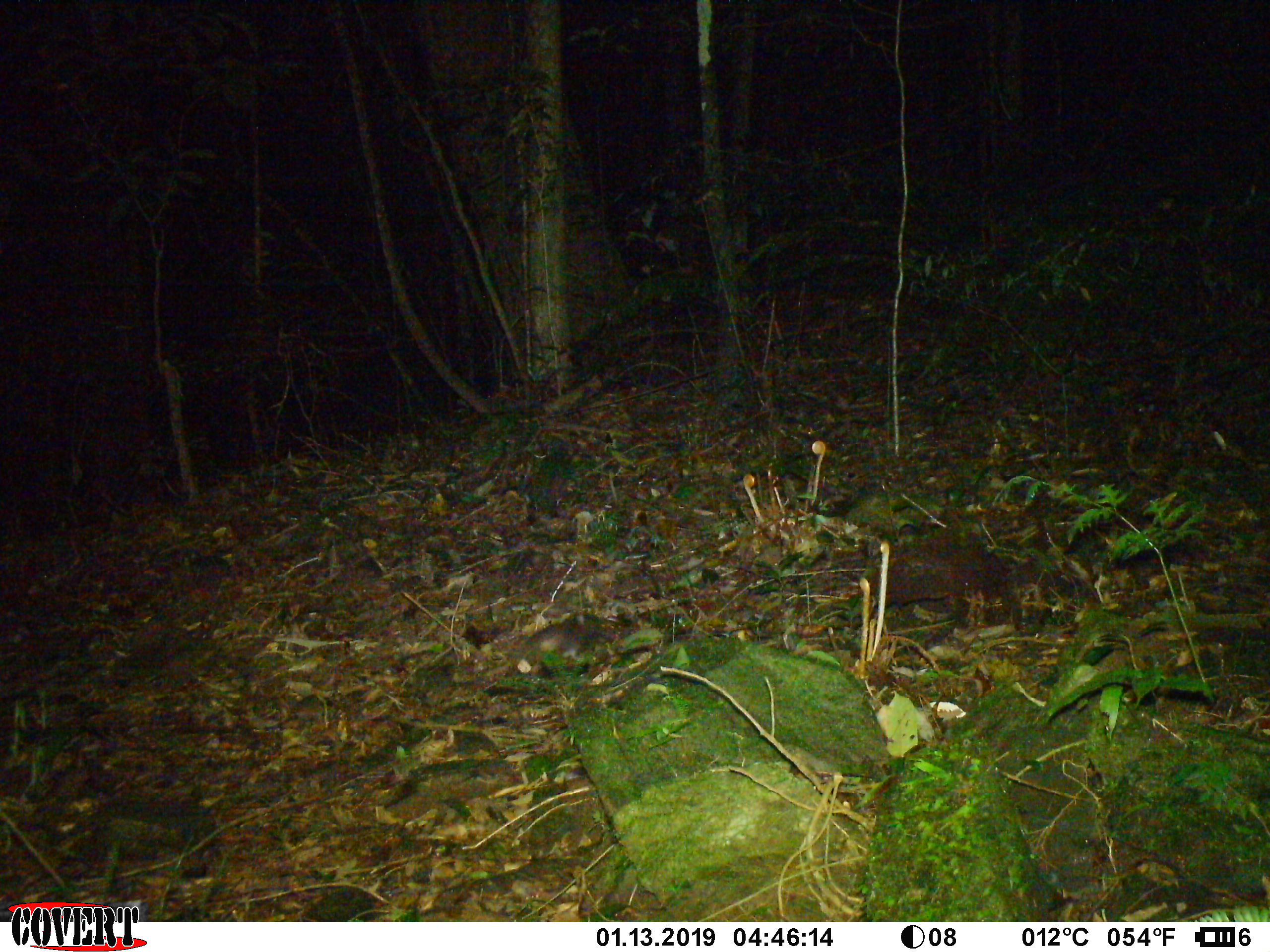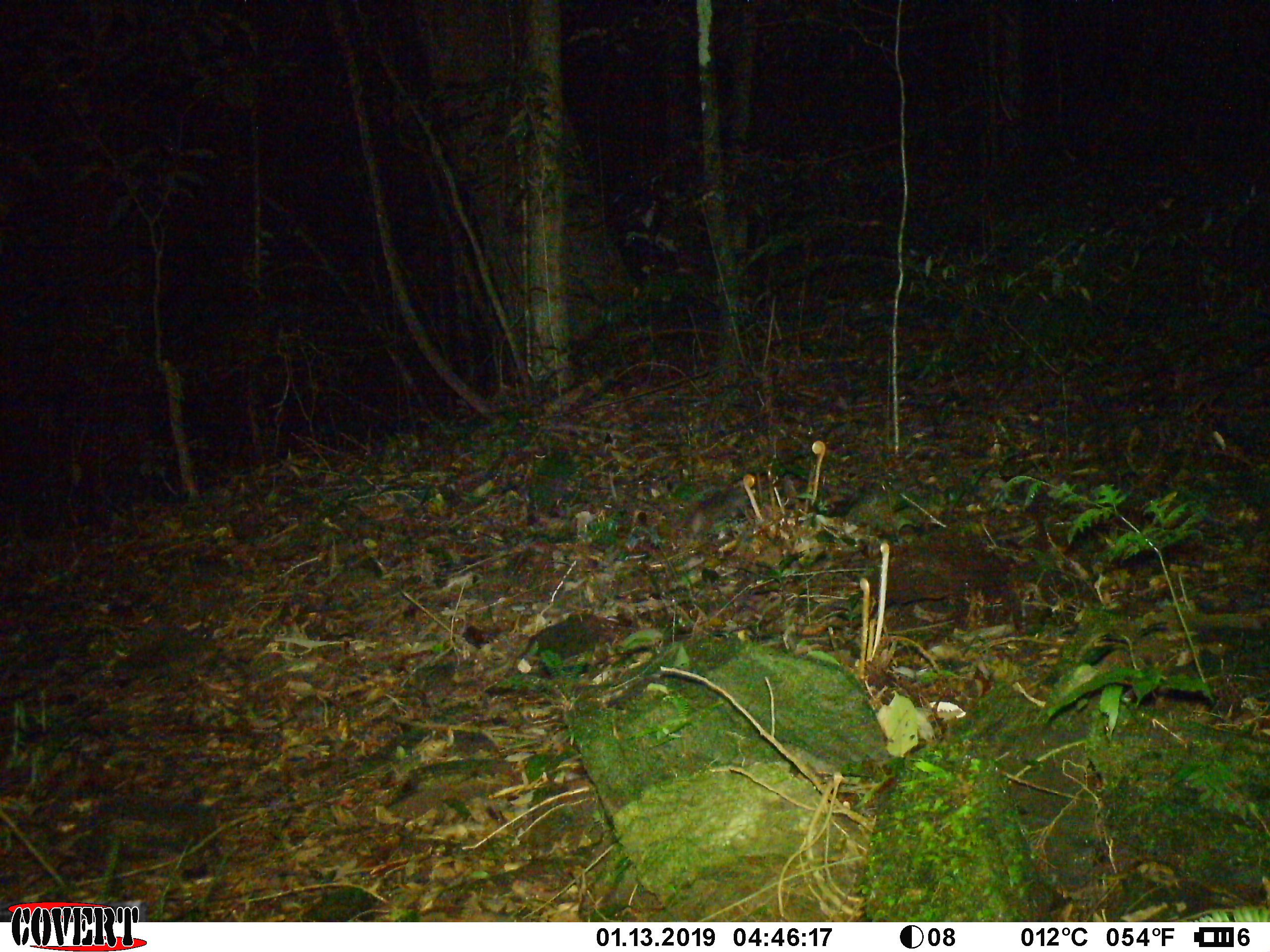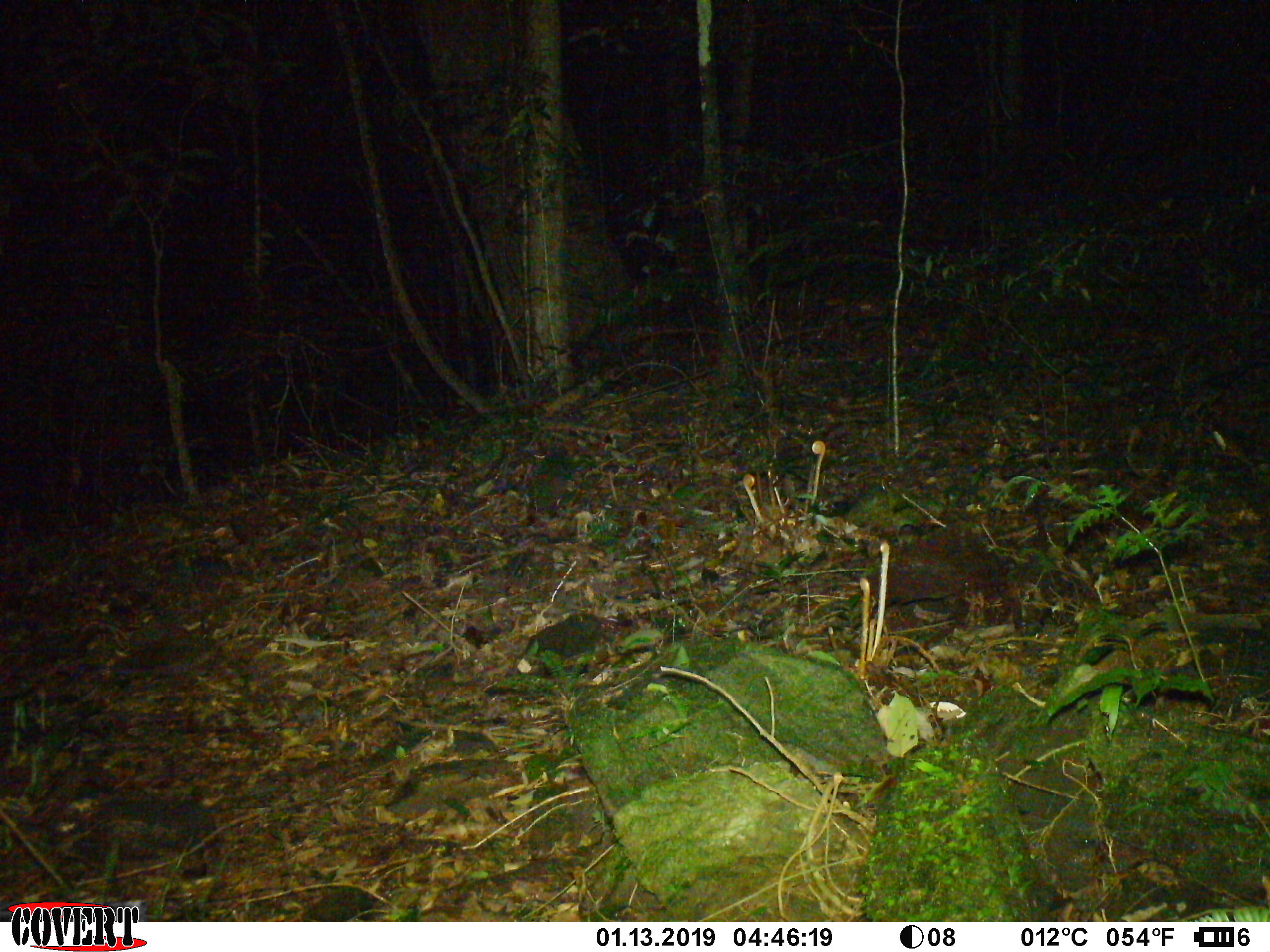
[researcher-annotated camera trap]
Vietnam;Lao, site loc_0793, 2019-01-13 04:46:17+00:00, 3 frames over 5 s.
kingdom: Animalia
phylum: Chordata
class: Mammalia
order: Carnivora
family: Mustelidae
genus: Melogale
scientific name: Melogale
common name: ferret badger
Ferret badger (Melogale). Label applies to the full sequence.